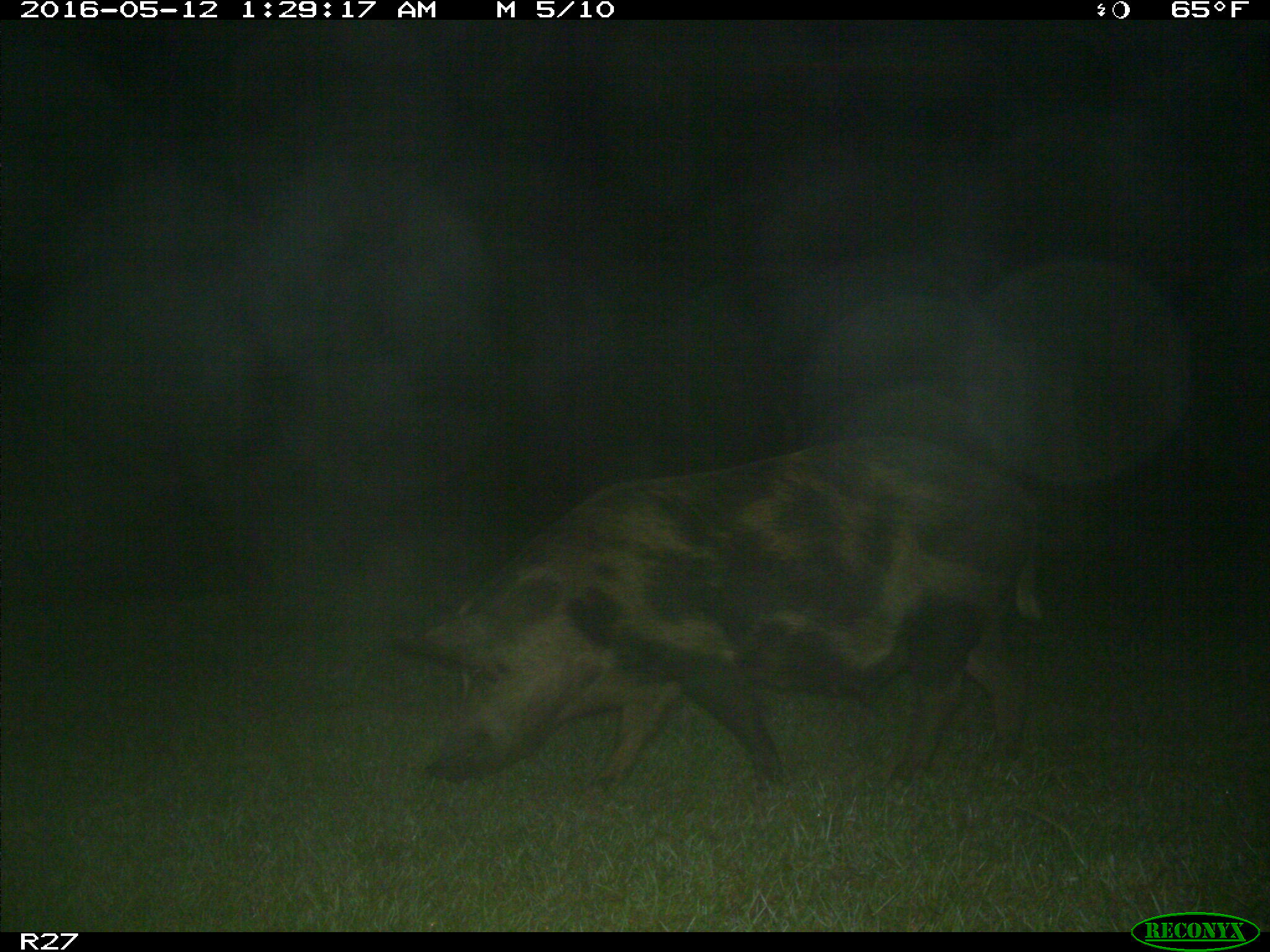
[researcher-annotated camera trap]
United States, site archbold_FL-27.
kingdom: Animalia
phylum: Chordata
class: Mammalia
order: Artiodactyla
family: Suidae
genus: Sus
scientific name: Sus scrofa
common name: wild boar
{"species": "Sus scrofa (wild boar)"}